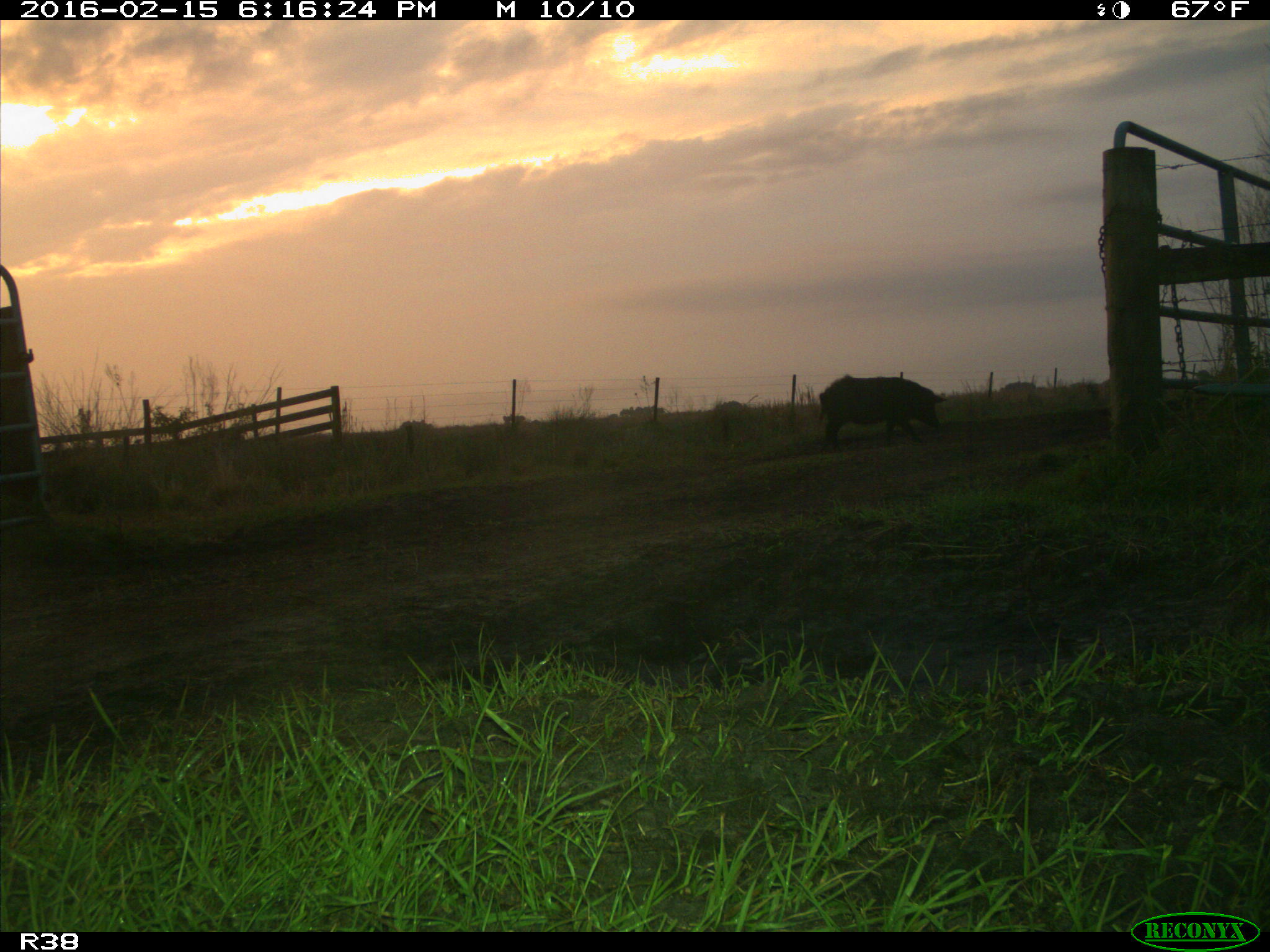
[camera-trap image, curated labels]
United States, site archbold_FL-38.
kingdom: Animalia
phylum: Chordata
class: Mammalia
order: Artiodactyla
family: Suidae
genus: Sus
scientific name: Sus scrofa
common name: wild boar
Sus scrofa (wild boar).